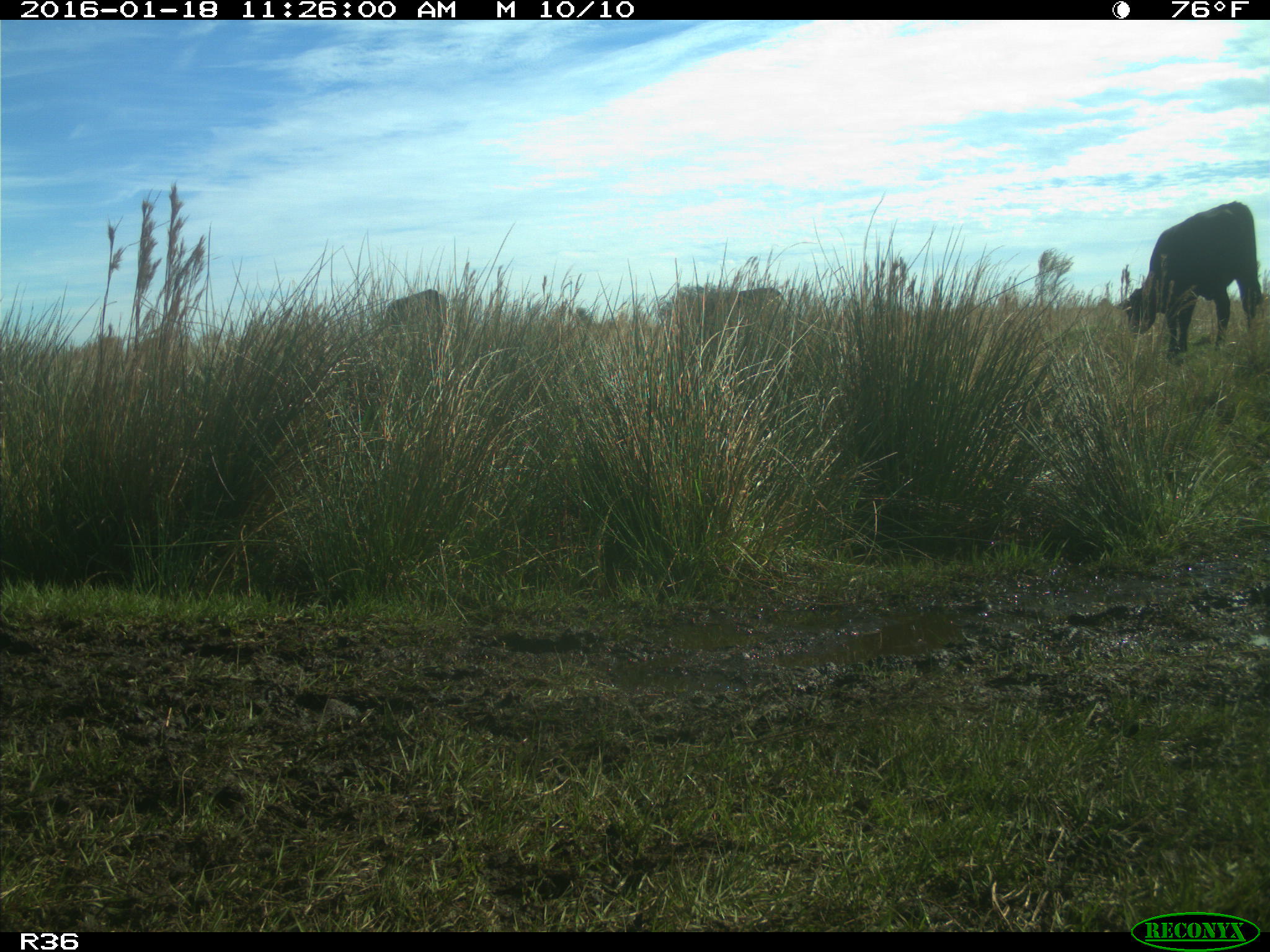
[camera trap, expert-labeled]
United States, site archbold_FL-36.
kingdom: Animalia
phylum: Chordata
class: Mammalia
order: Artiodactyla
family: Bovidae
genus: Bos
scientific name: Bos taurus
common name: domestic cow